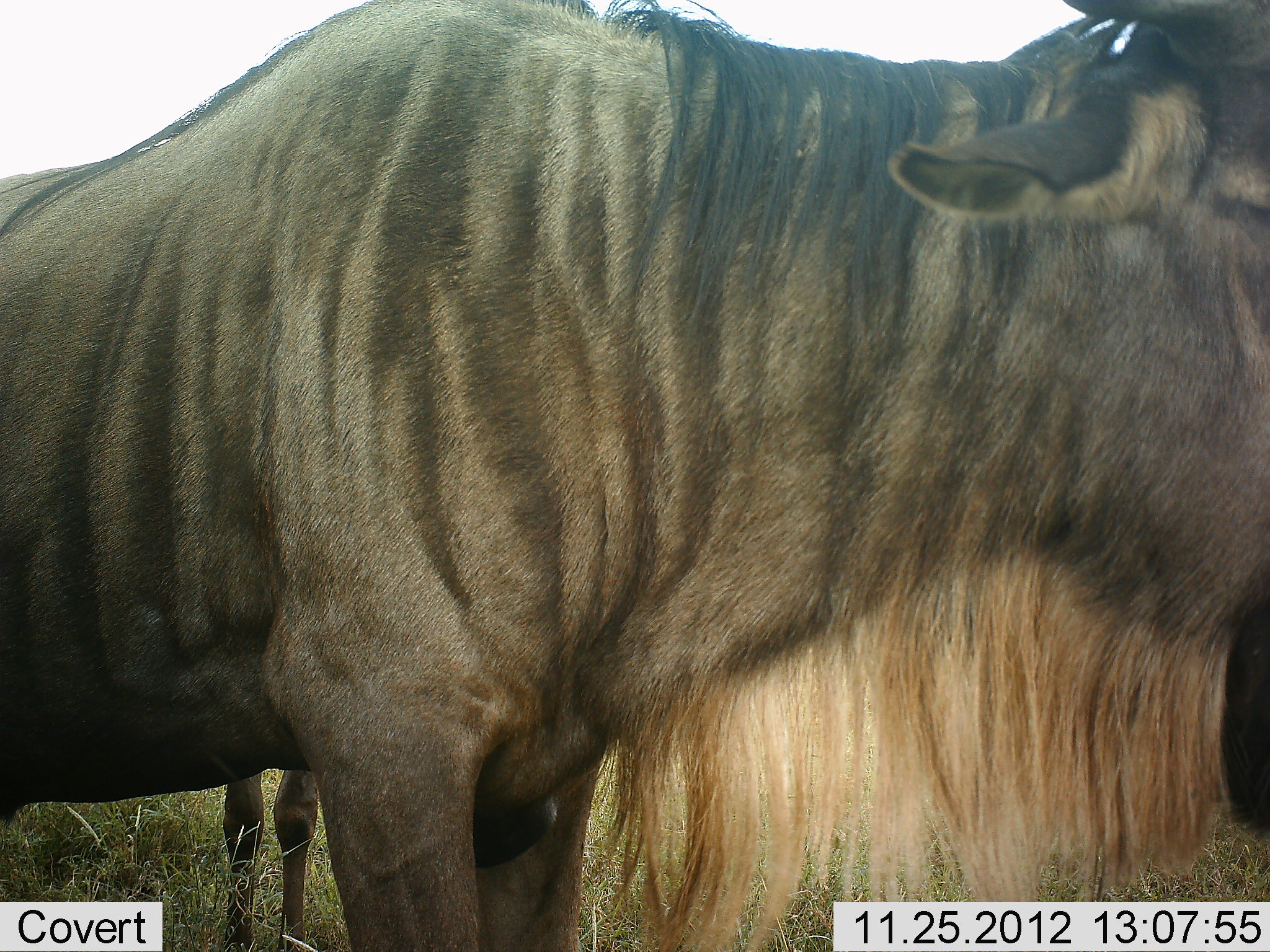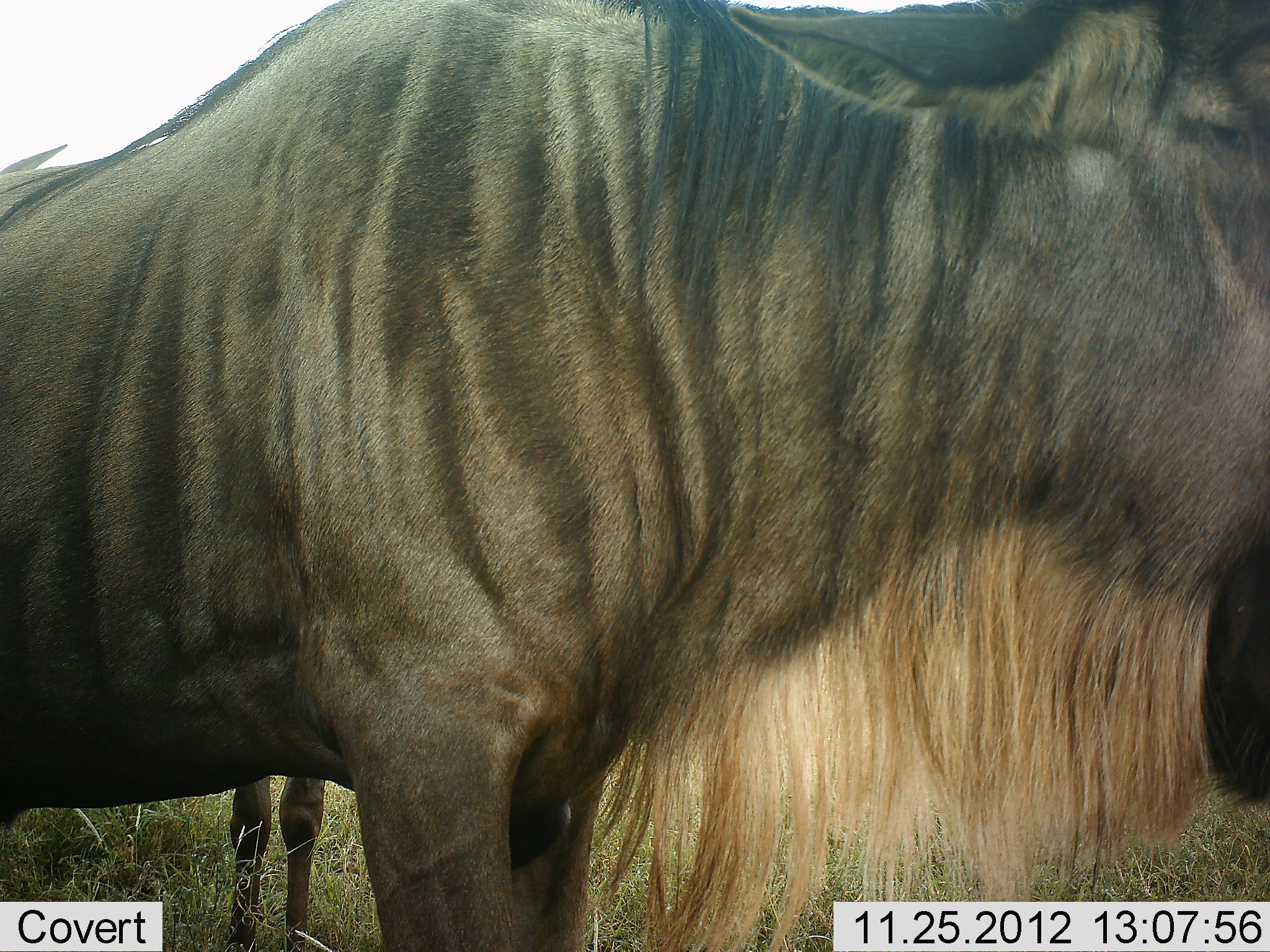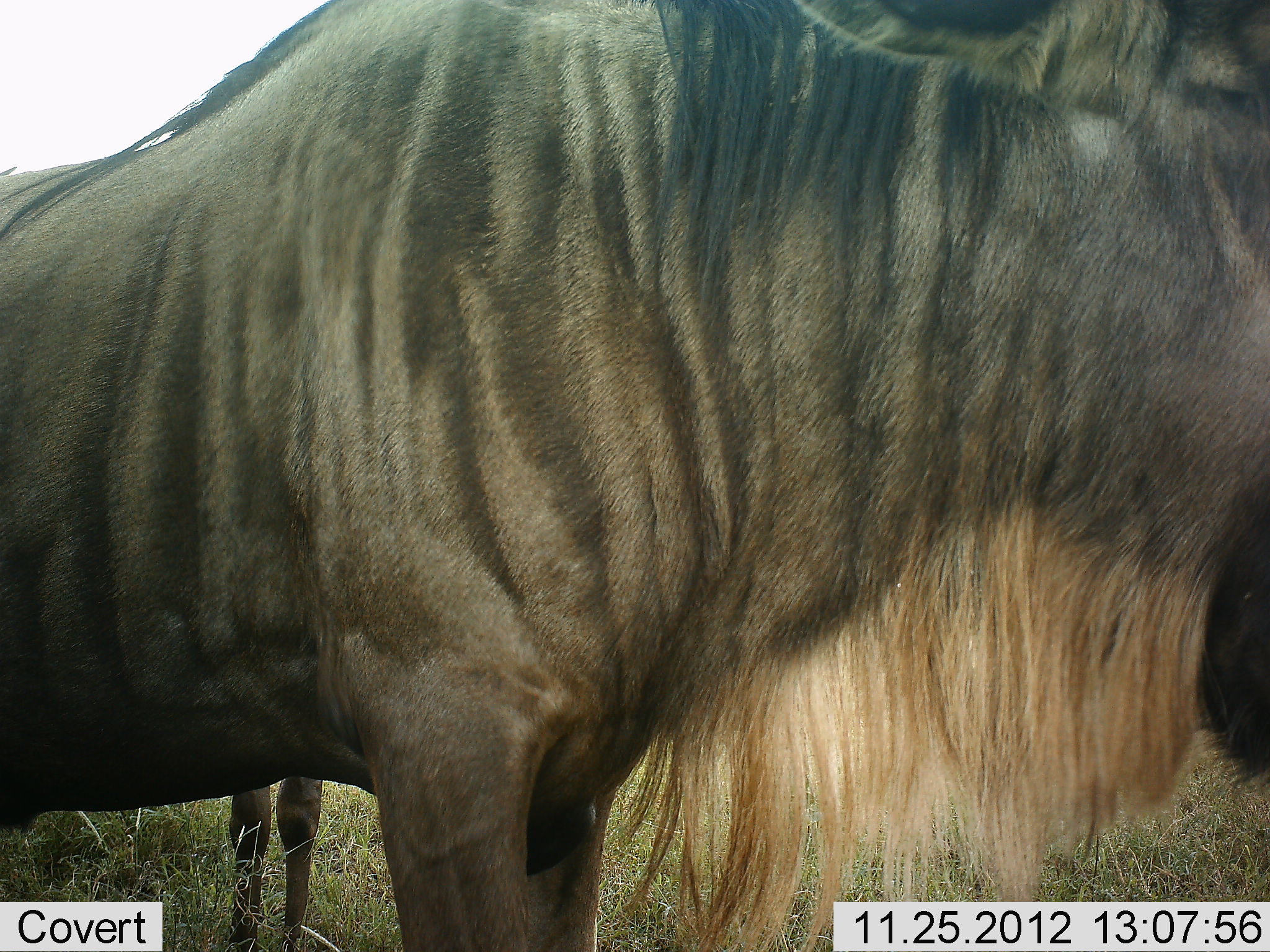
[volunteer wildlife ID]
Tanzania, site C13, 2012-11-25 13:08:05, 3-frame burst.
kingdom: Animalia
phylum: Chordata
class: Mammalia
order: Artiodactyla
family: Bovidae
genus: Connochaetes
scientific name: Connochaetes taurinus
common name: blue wildebeest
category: wildebeest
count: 2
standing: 100%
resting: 0%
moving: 0%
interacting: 0%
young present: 0%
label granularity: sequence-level